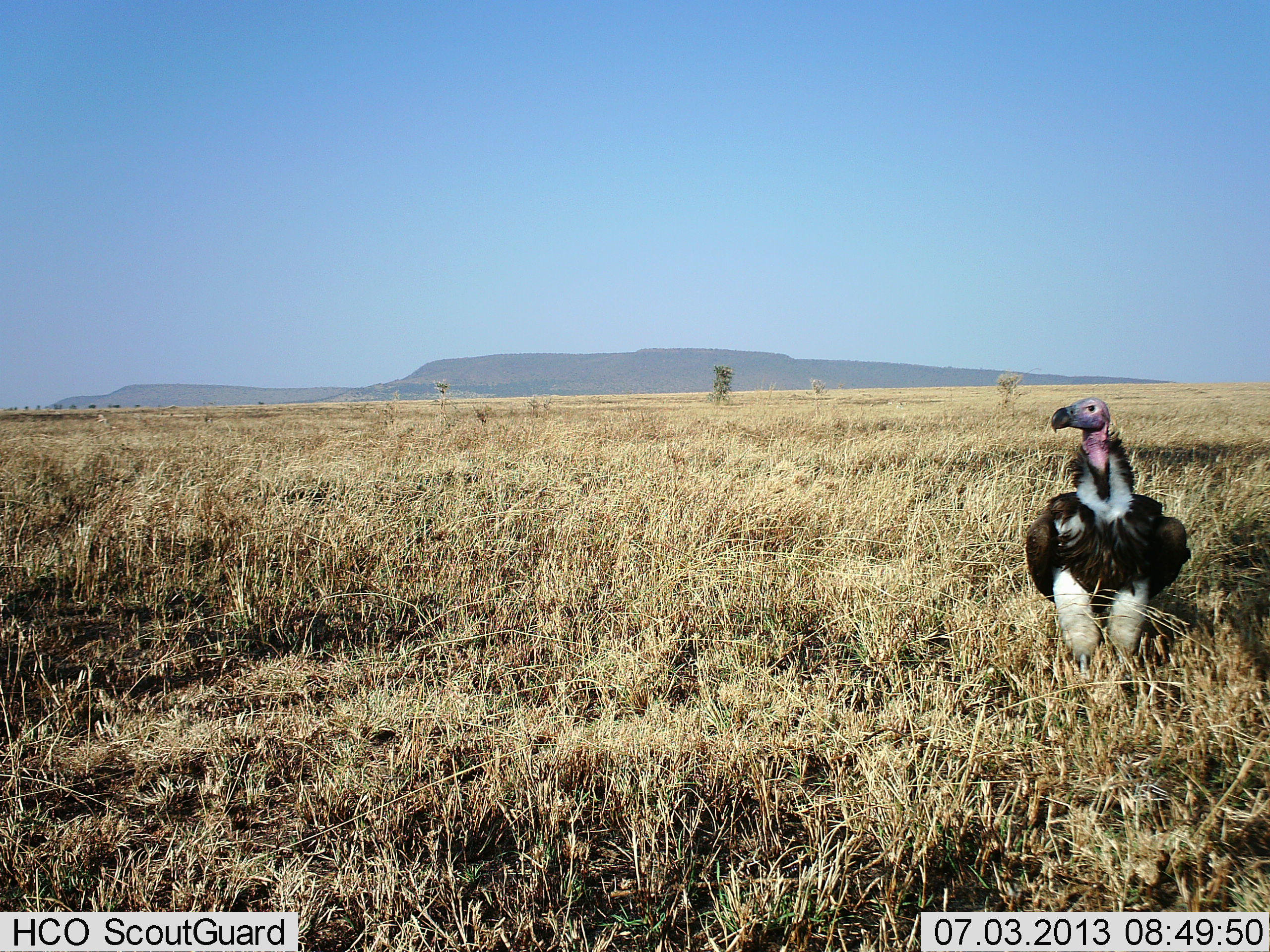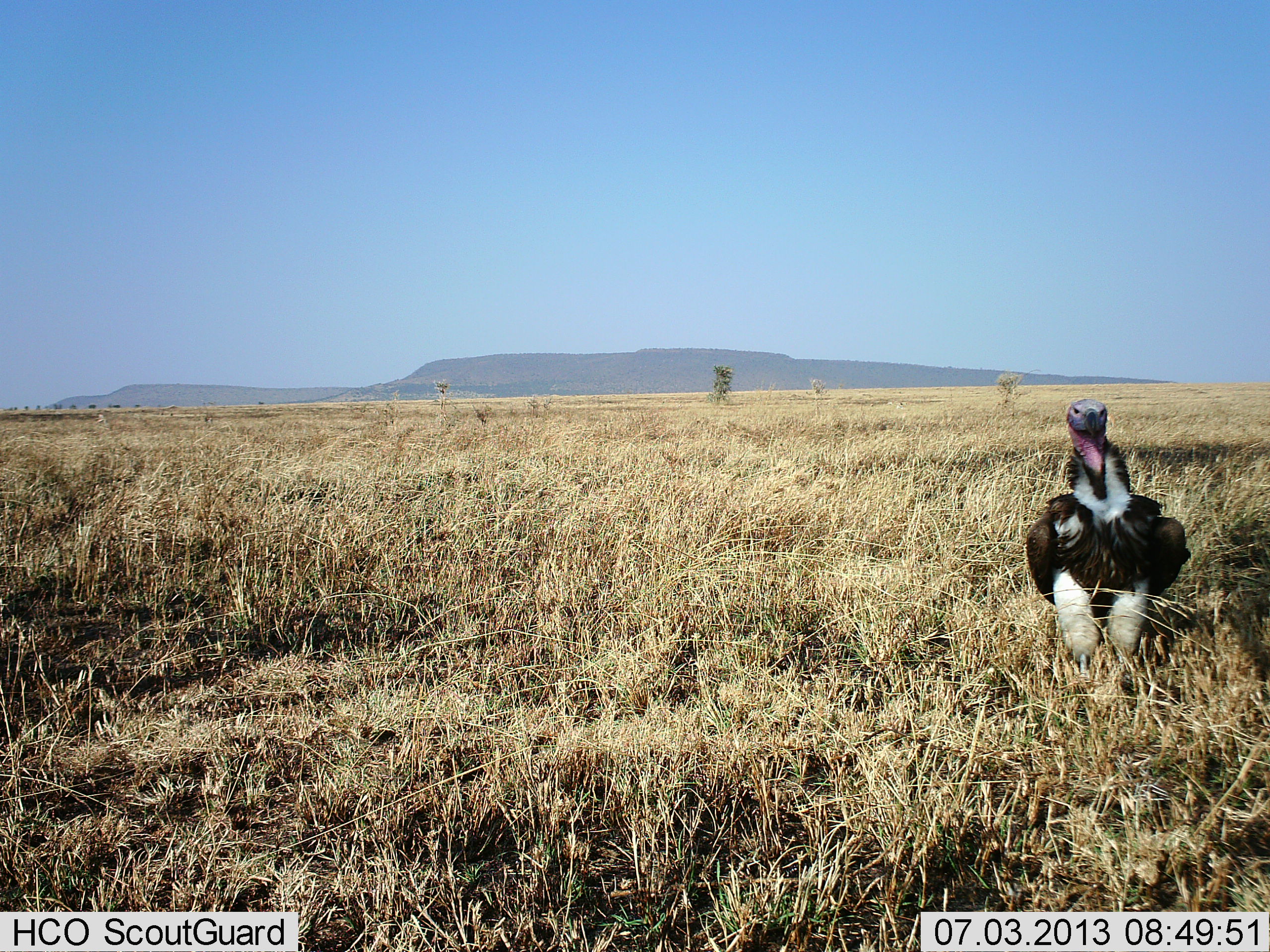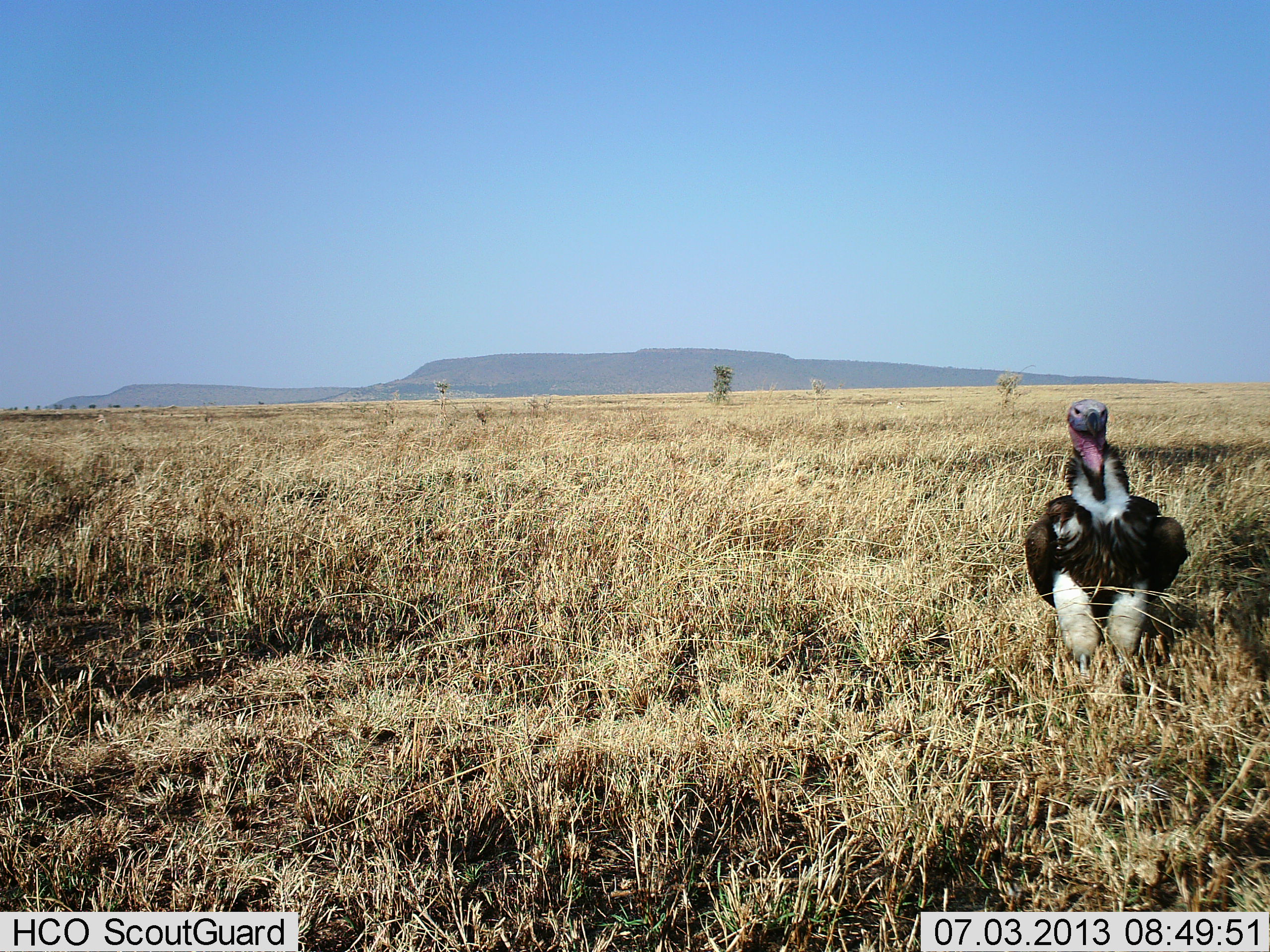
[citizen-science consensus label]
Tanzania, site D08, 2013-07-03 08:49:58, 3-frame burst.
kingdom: Animalia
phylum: Chordata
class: Aves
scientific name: Aves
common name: bird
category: otherbird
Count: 1.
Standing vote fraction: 100%.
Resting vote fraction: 0%.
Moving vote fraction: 0%.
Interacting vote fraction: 0%.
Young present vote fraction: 0%.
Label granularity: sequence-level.